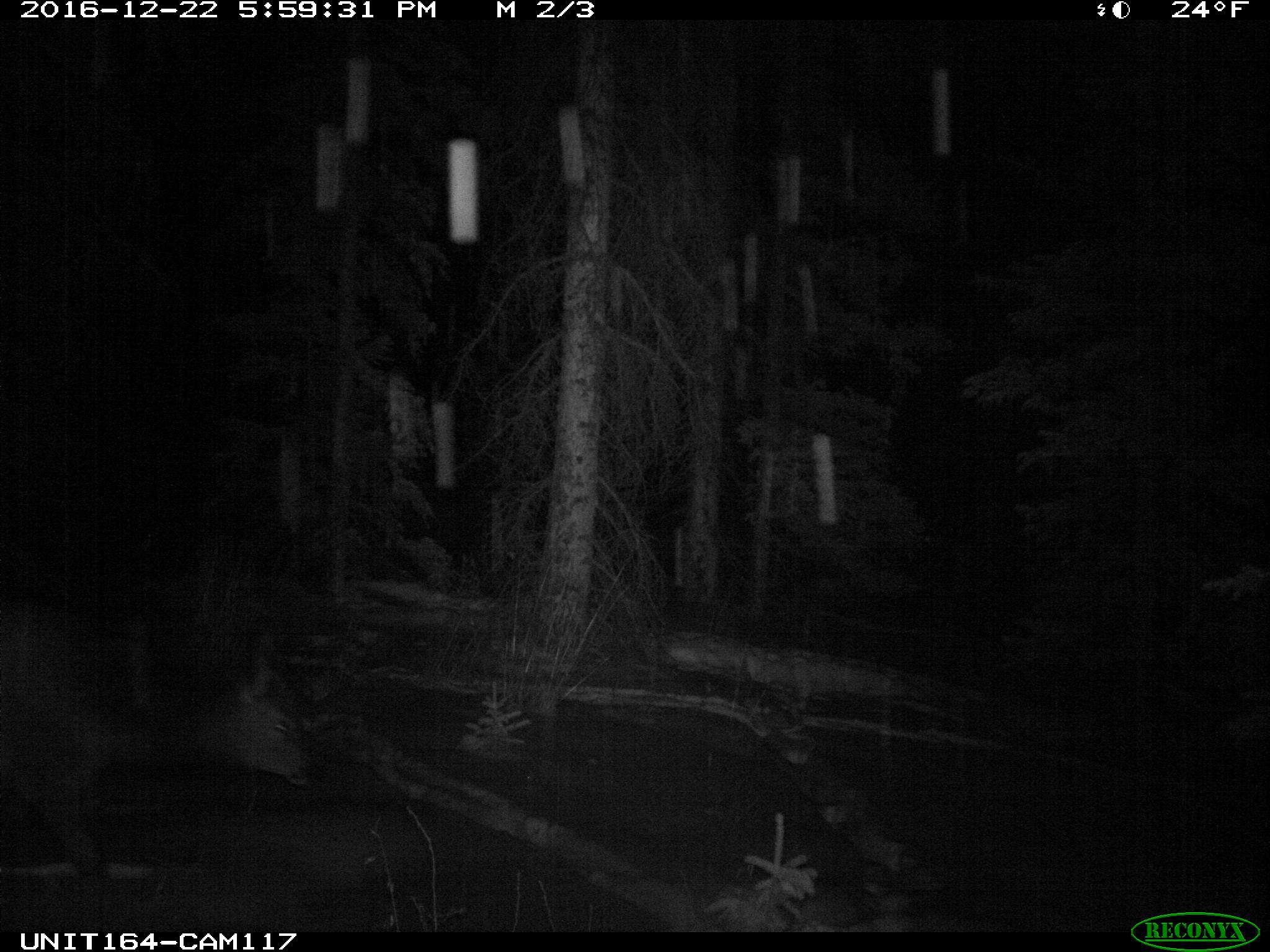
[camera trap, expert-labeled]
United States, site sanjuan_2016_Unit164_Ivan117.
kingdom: Animalia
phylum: Chordata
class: Mammalia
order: Artiodactyla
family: Cervidae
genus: Cervus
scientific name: Cervus elaphus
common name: red deer